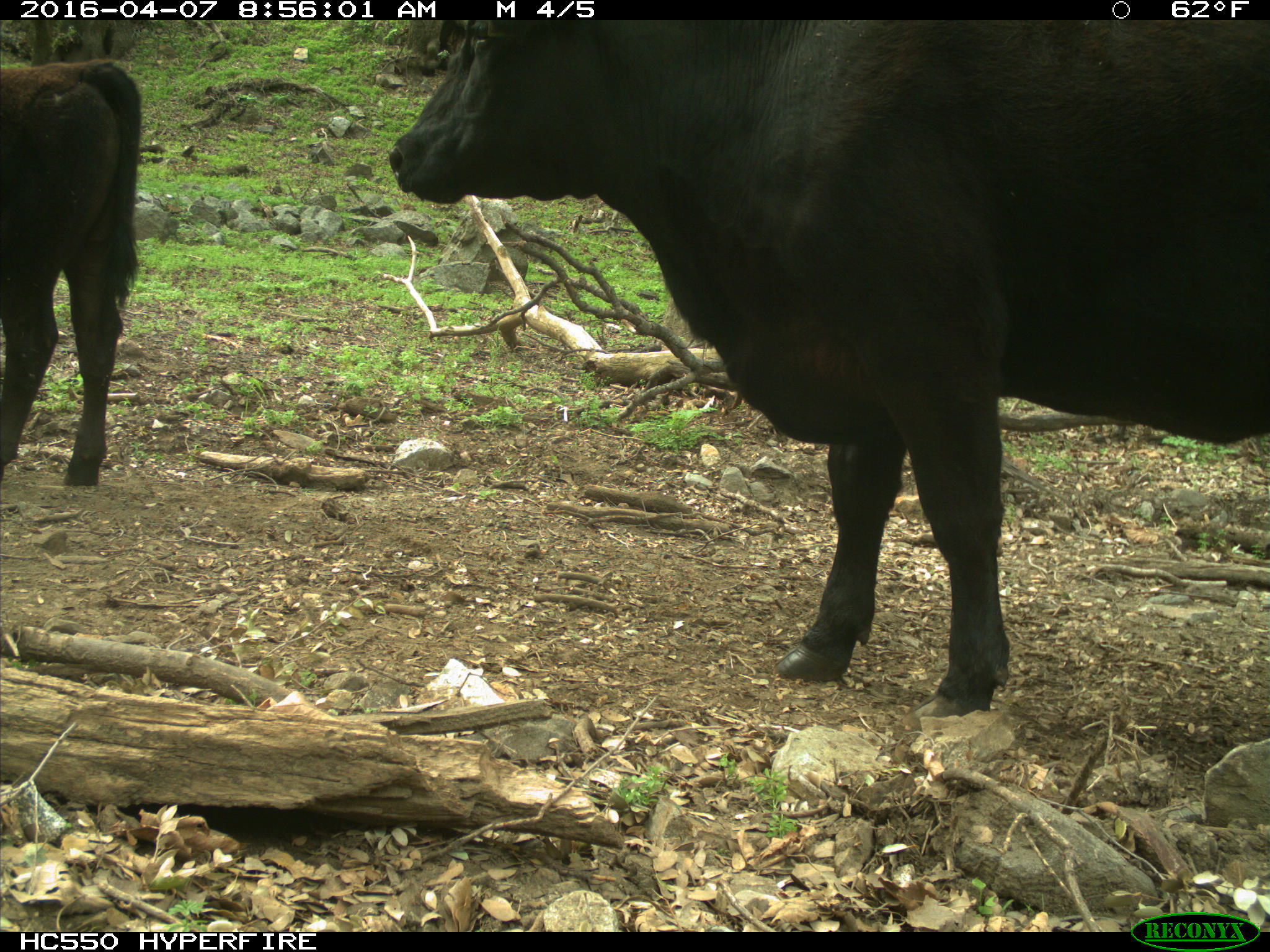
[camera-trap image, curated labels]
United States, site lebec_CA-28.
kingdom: Animalia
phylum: Chordata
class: Mammalia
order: Artiodactyla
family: Bovidae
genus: Bos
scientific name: Bos taurus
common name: domestic cow